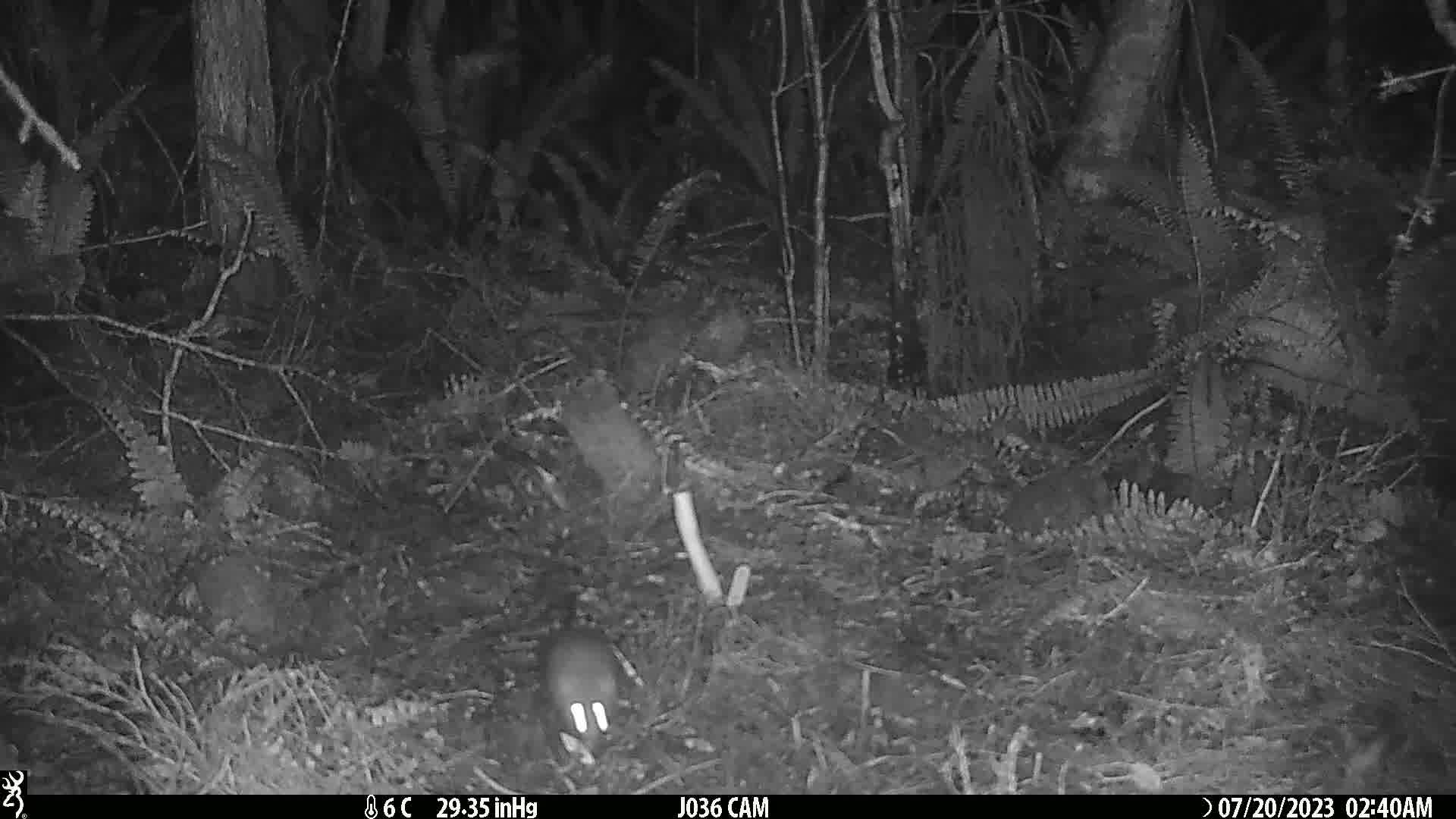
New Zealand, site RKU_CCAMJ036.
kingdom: Animalia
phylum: Chordata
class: Mammalia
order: Rodentia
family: Muridae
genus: Rattus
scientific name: Rattus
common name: rat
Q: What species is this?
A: Rat (Rattus).